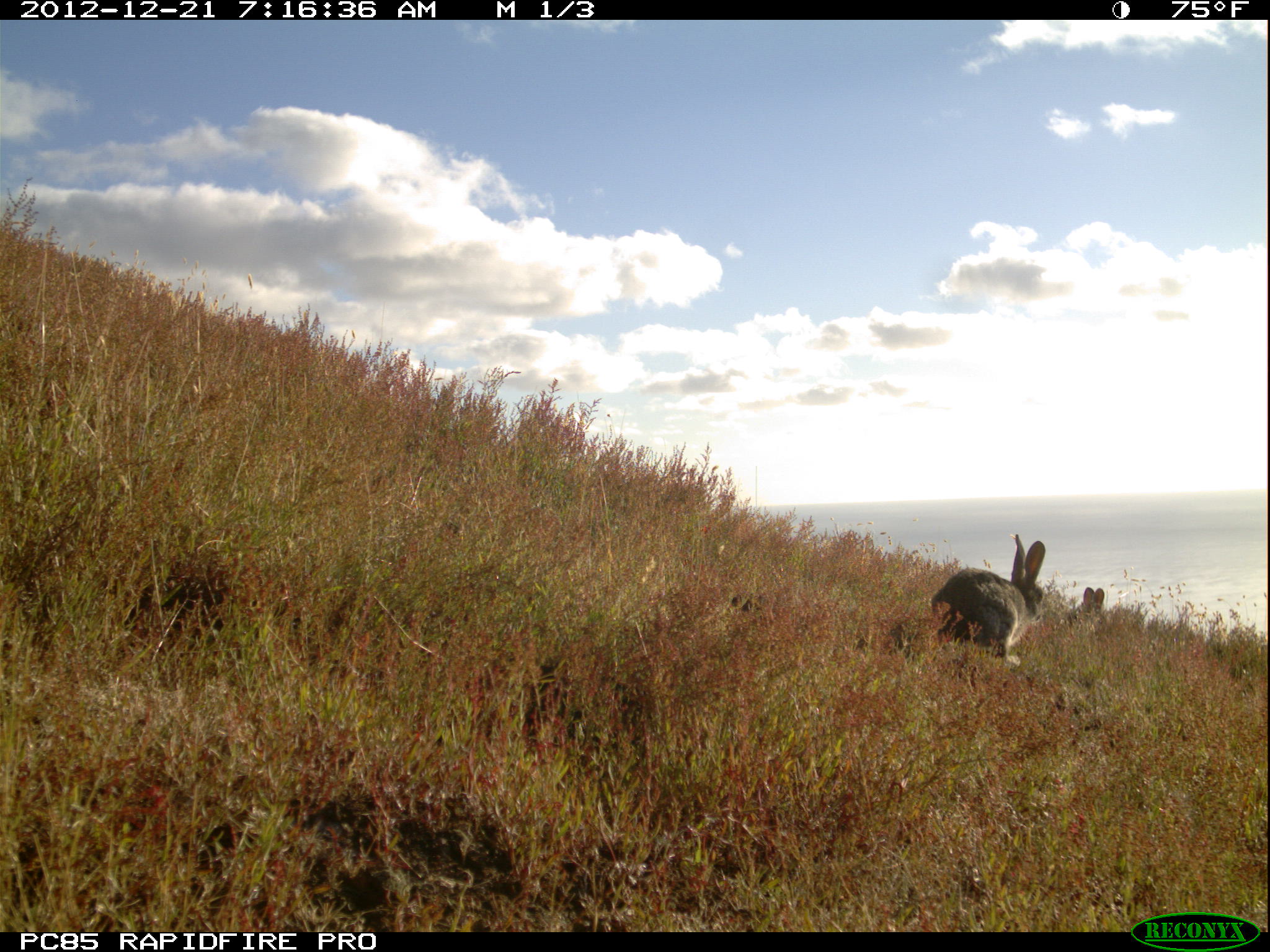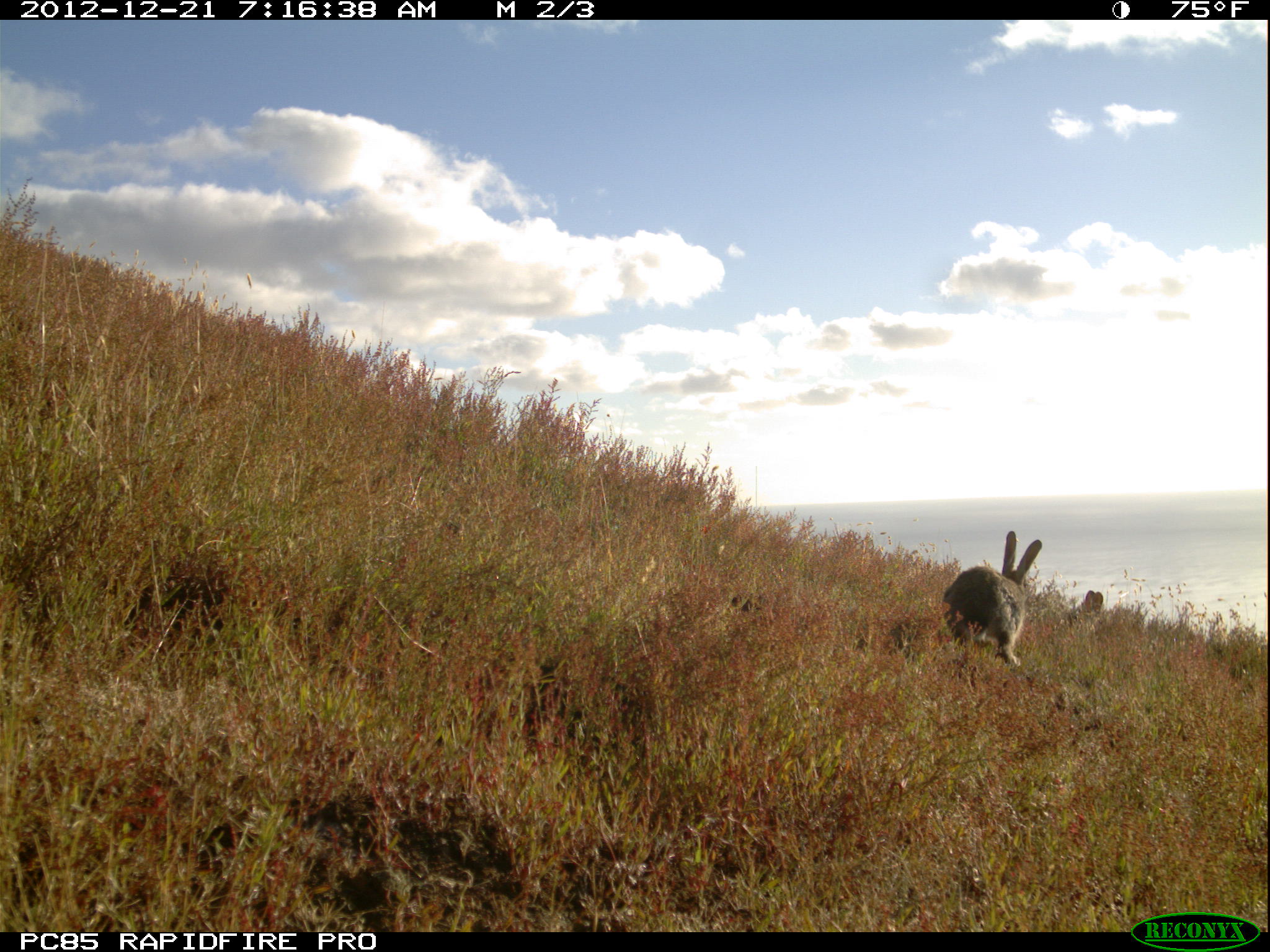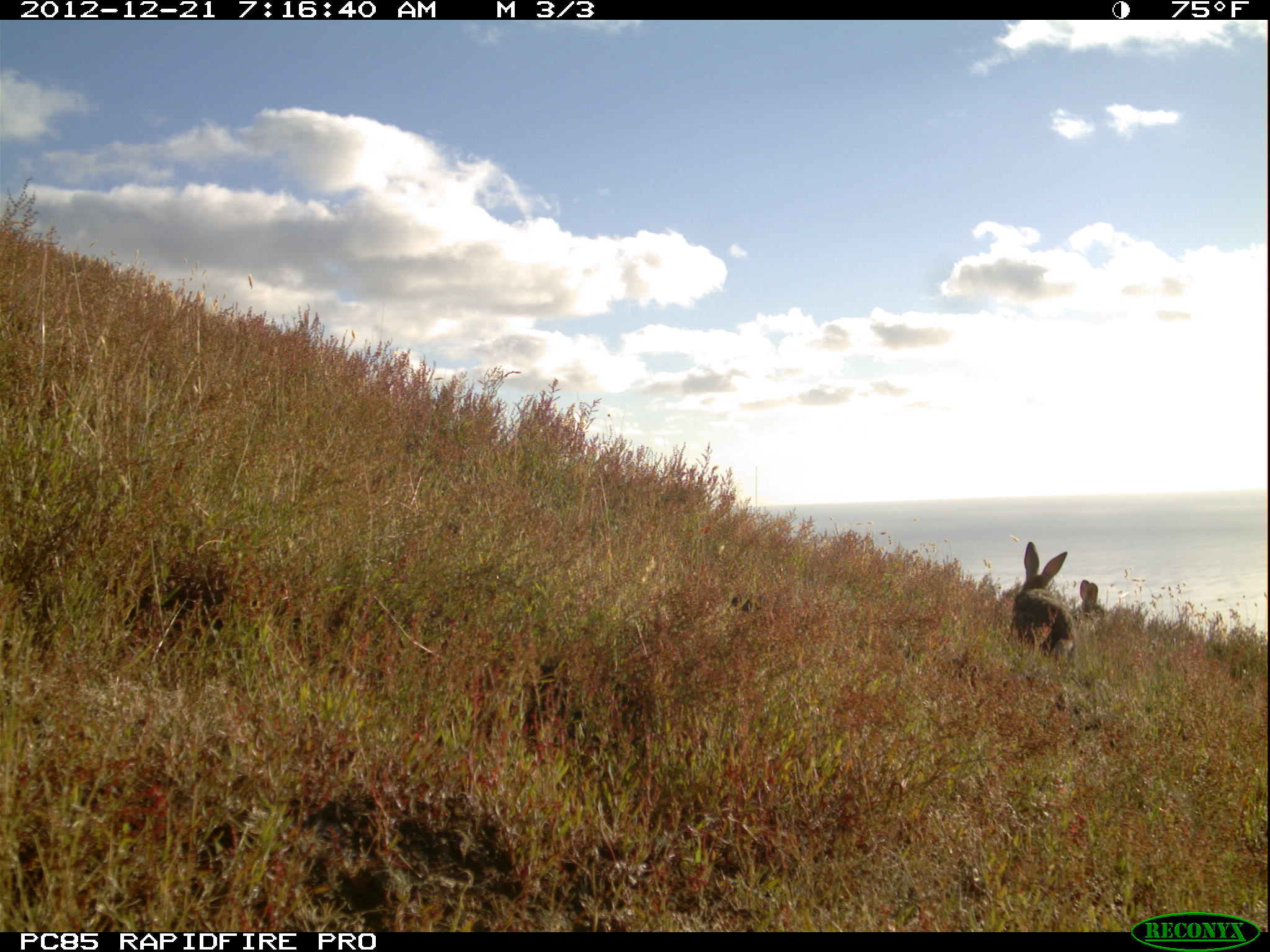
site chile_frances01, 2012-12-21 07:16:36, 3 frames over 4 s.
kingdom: Animalia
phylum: Chordata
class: Mammalia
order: Lagomorpha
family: Leporidae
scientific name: Leporidae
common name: rabbits and hares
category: rabbit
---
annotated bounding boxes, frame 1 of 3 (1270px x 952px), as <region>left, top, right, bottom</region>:
rabbit: <region>928, 532, 1049, 669</region>; <region>1067, 587, 1106, 630</region>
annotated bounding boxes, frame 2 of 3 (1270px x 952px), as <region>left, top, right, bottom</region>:
rabbit: <region>939, 530, 1044, 671</region>; <region>1065, 589, 1104, 627</region>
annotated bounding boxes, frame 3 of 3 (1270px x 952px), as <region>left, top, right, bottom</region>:
rabbit: <region>1009, 543, 1079, 664</region>